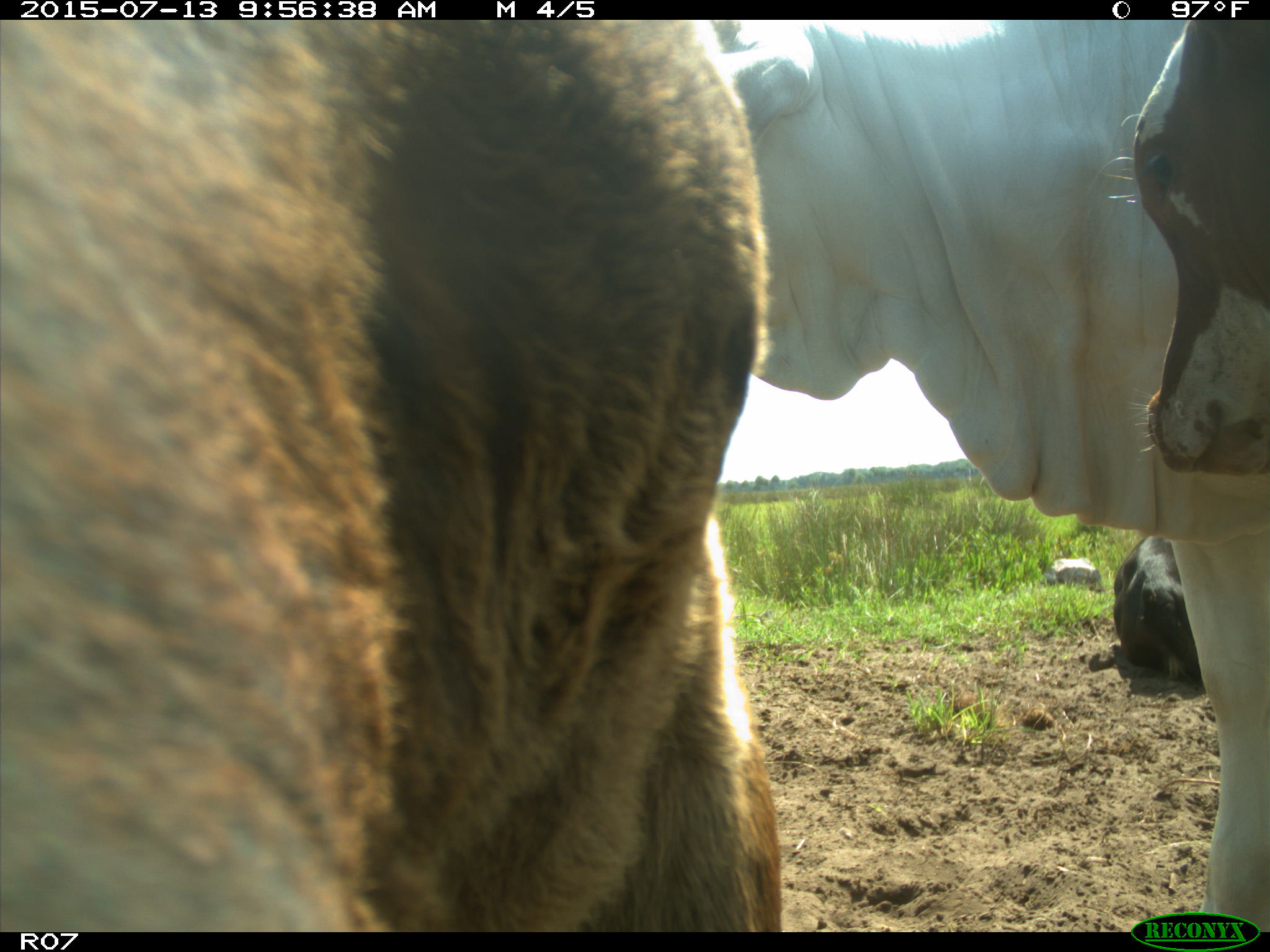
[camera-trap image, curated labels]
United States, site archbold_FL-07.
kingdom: Animalia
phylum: Chordata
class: Mammalia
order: Artiodactyla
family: Bovidae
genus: Bos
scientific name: Bos taurus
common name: domestic cow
Bos taurus (domestic cow).